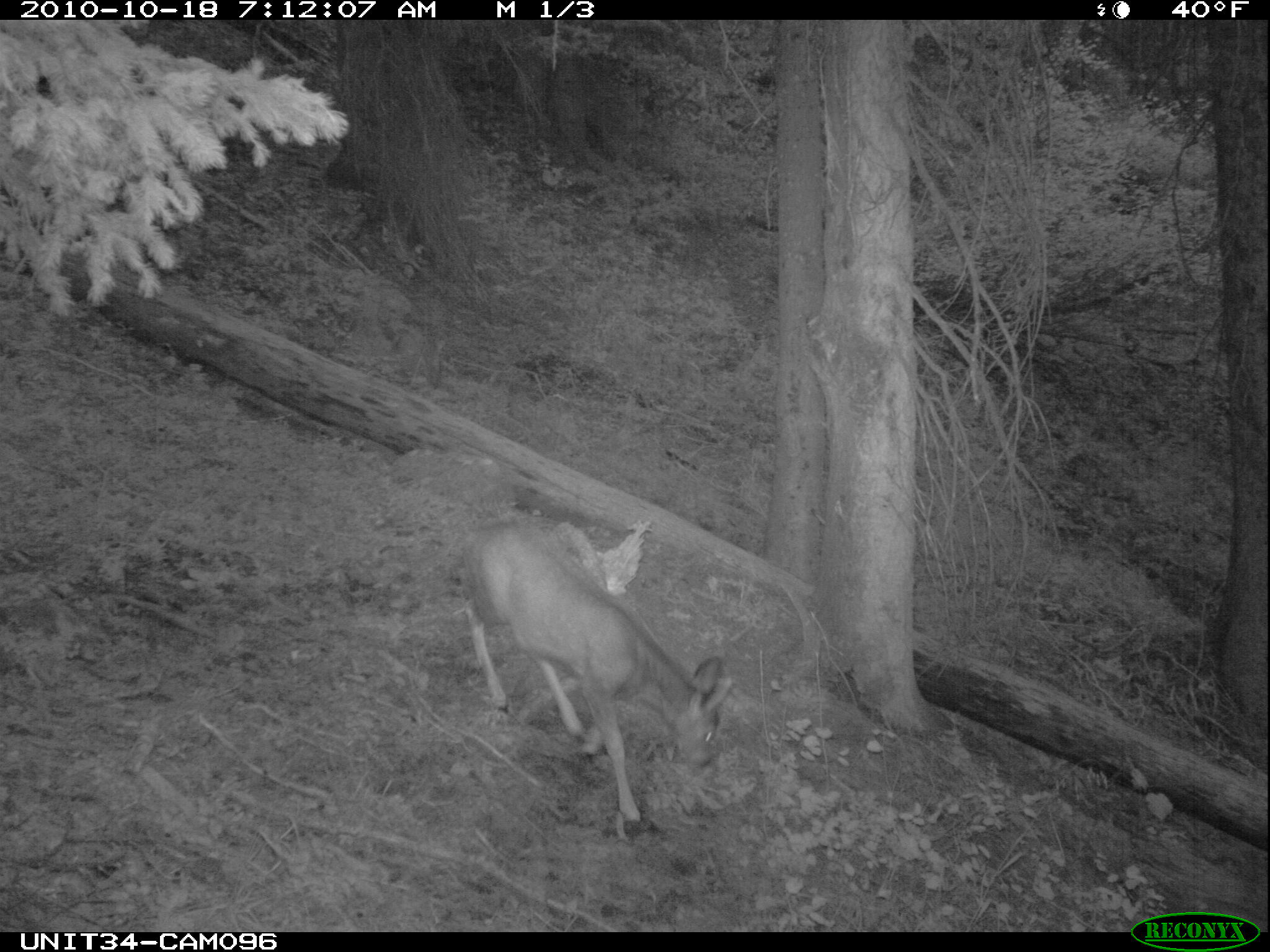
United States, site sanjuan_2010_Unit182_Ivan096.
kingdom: Animalia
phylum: Chordata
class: Mammalia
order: Artiodactyla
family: Cervidae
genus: Odocoileus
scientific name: Odocoileus hemionus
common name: mule deer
Odocoileus hemionus (mule deer).